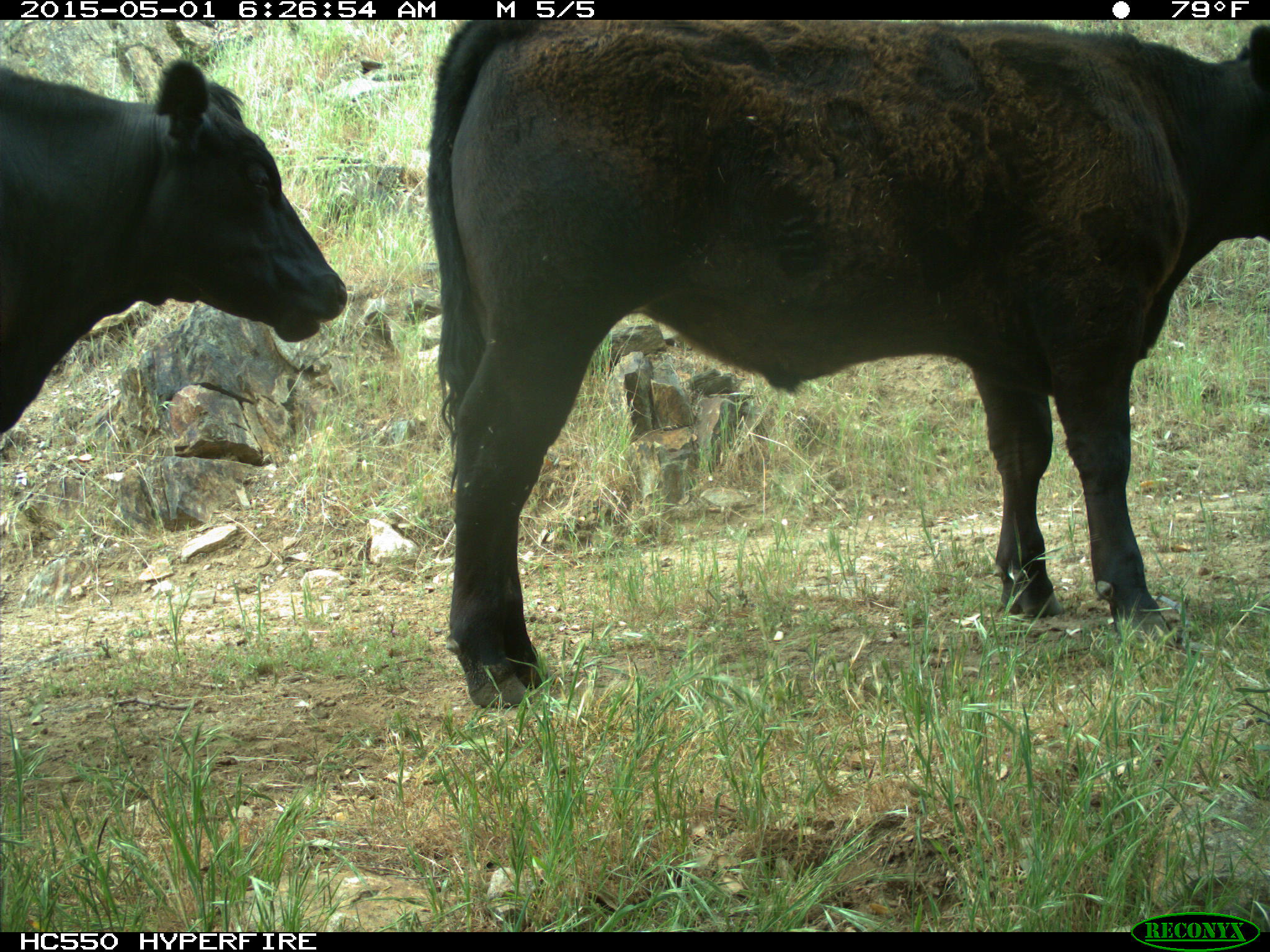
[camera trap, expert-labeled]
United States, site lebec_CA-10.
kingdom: Animalia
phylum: Chordata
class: Mammalia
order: Artiodactyla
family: Bovidae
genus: Bos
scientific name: Bos taurus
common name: domestic cow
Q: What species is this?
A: Bos taurus (domestic cow).